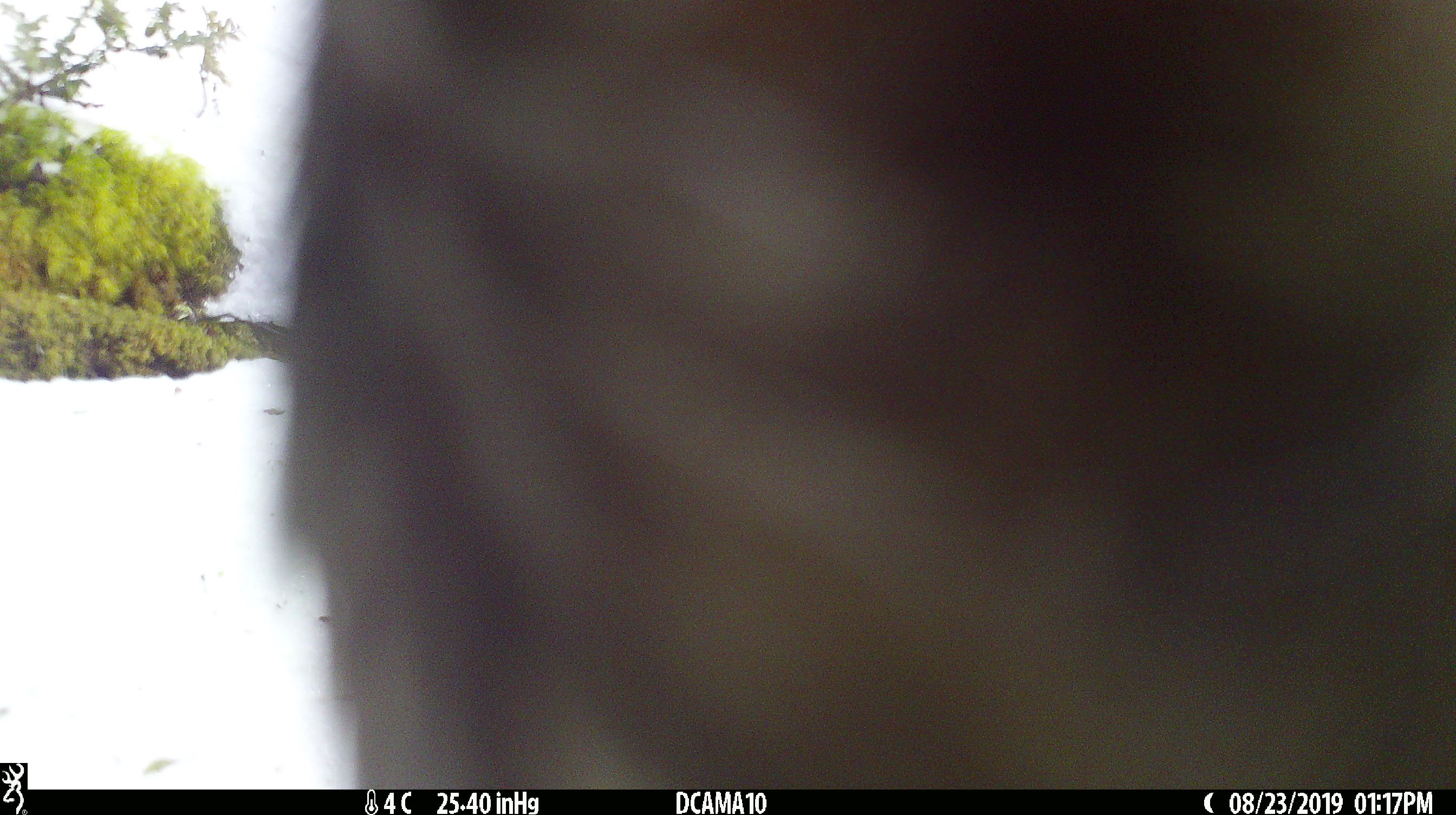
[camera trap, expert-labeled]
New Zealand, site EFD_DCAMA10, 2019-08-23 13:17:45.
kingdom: Animalia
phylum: Chordata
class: Aves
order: Psittaciformes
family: Strigopidae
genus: Nestor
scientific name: Nestor notabilis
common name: kea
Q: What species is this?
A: Kea (Nestor notabilis).